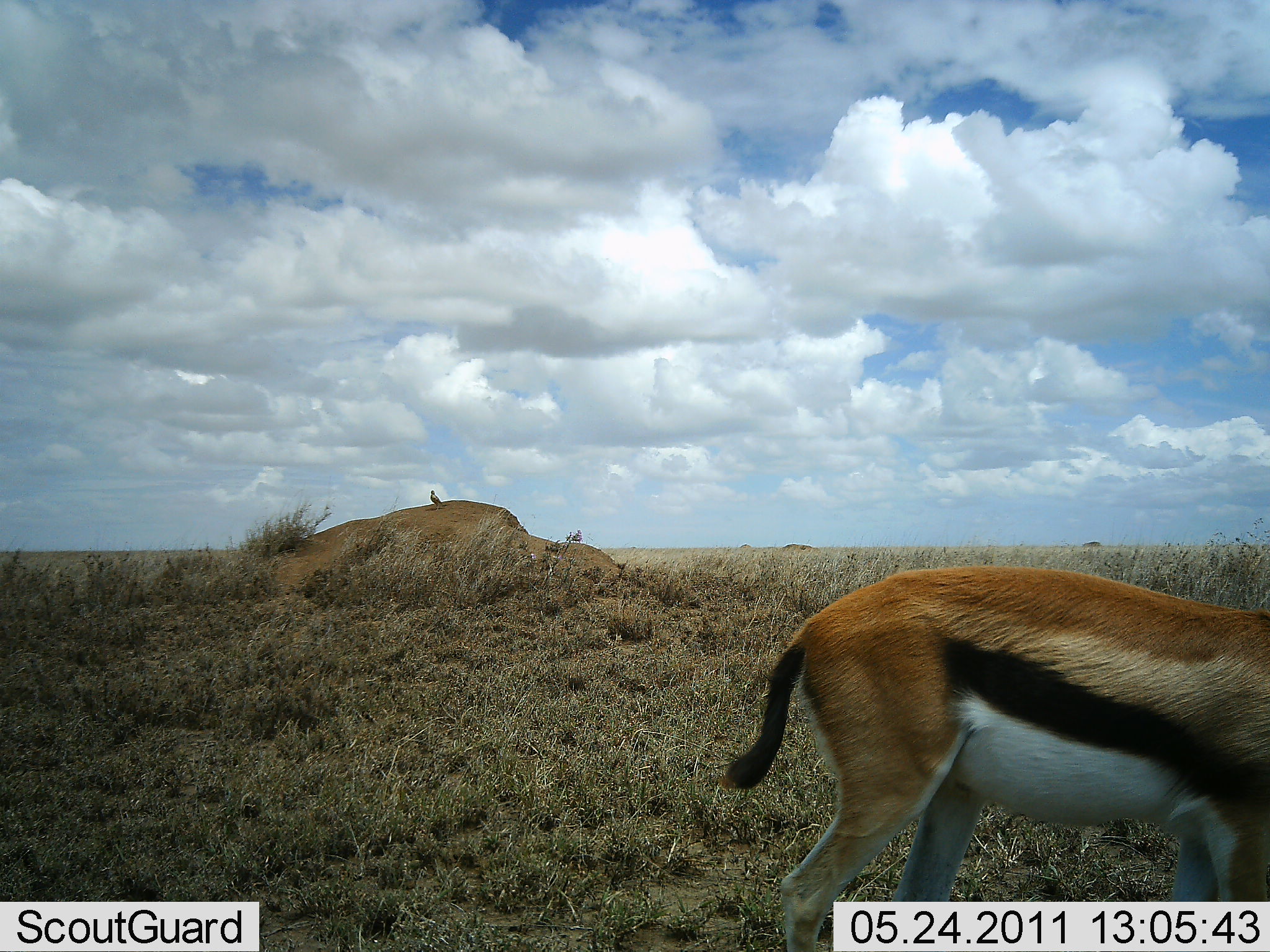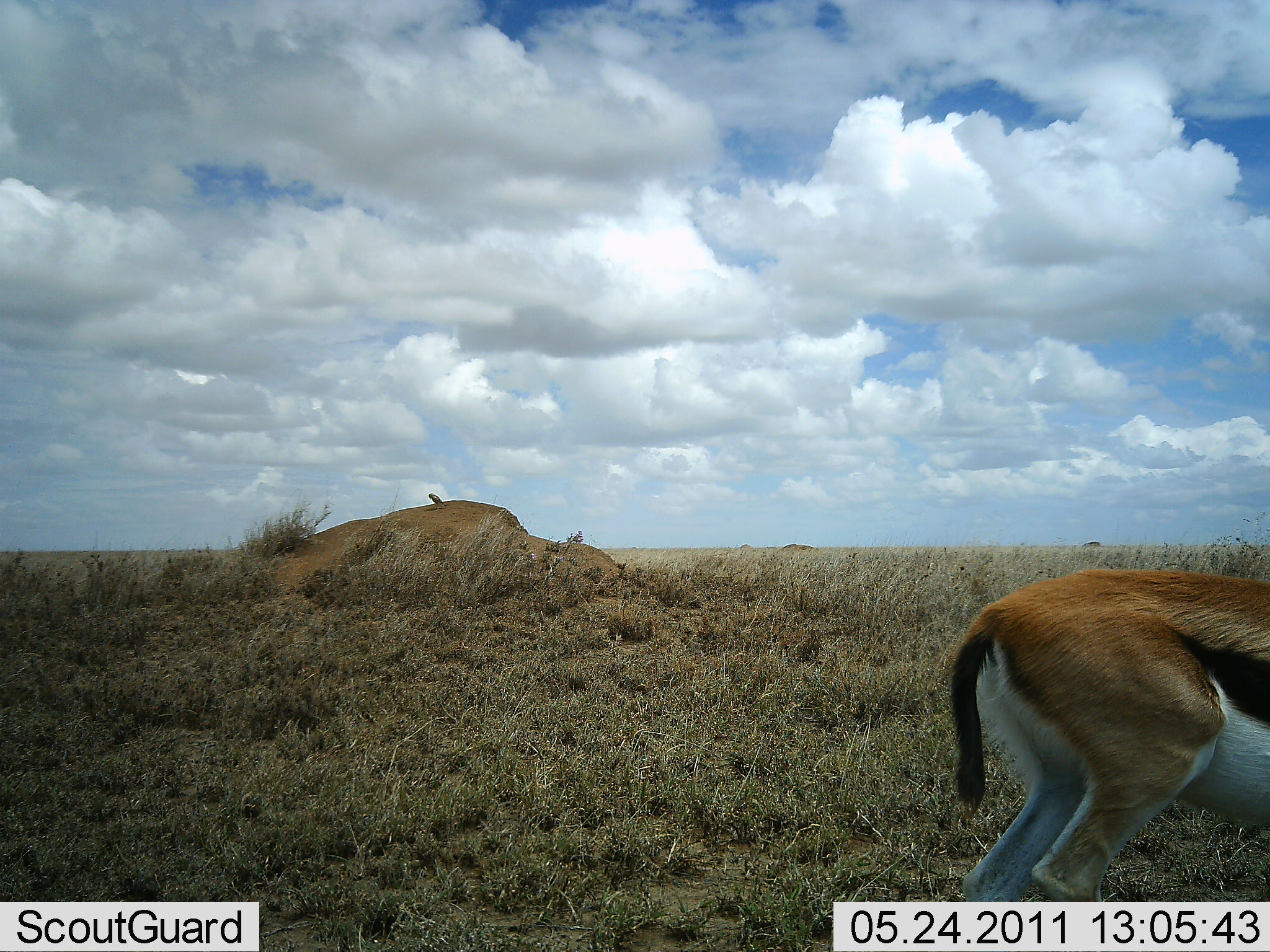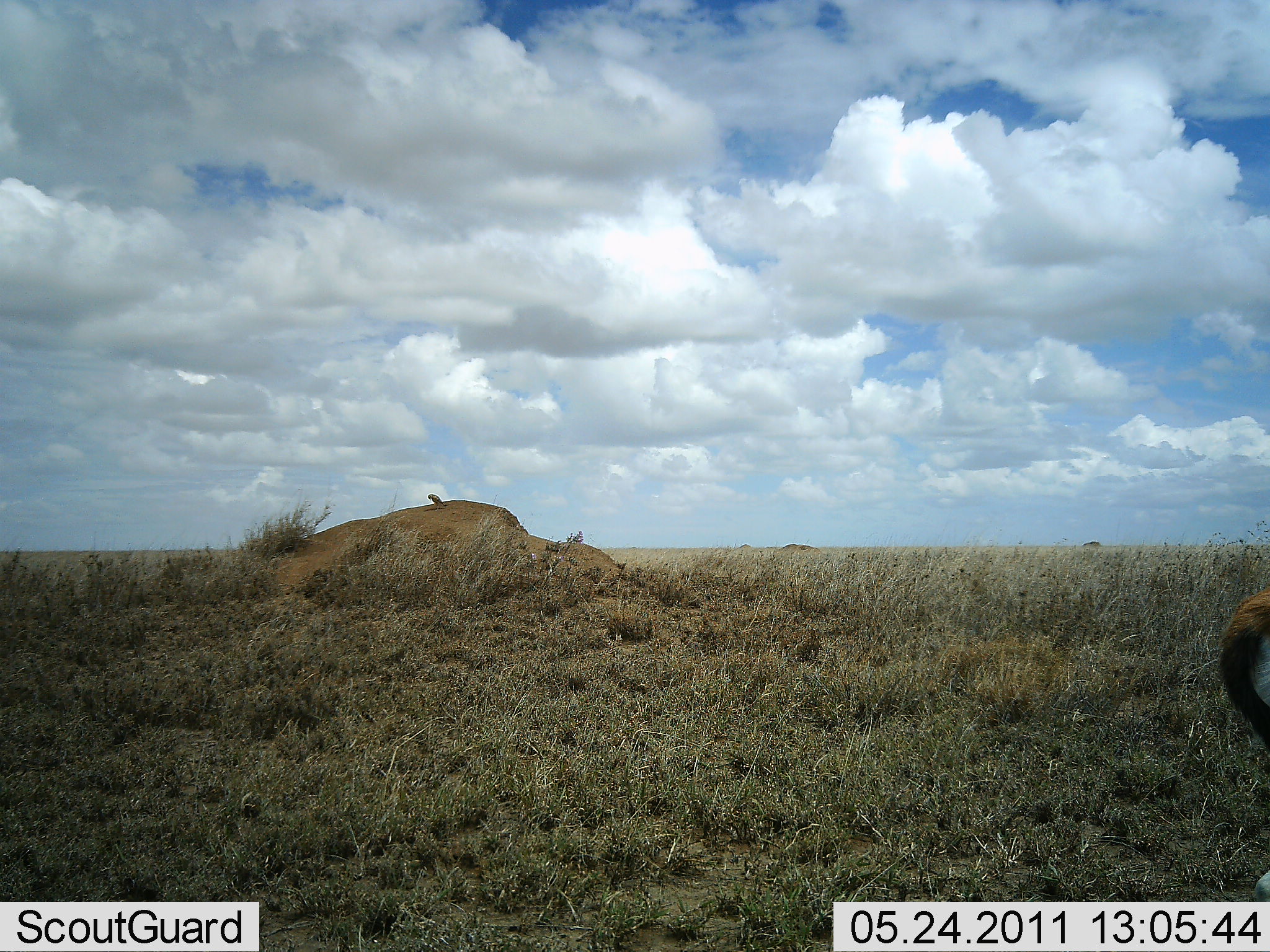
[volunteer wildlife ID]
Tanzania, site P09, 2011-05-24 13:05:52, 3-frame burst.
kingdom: Animalia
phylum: Chordata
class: Mammalia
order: Artiodactyla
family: Bovidae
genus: Eudorcas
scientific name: Eudorcas thomsonii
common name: thomson's gazelle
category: gazellethomsons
Gazellethomsons (thomson's gazelle) (Eudorcas thomsonii), count 1. Behavior (volunteer vote fractions): standing 20%, resting 0%, moving 73%, interacting 0%. Young present (vote fraction): 0%. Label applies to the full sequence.